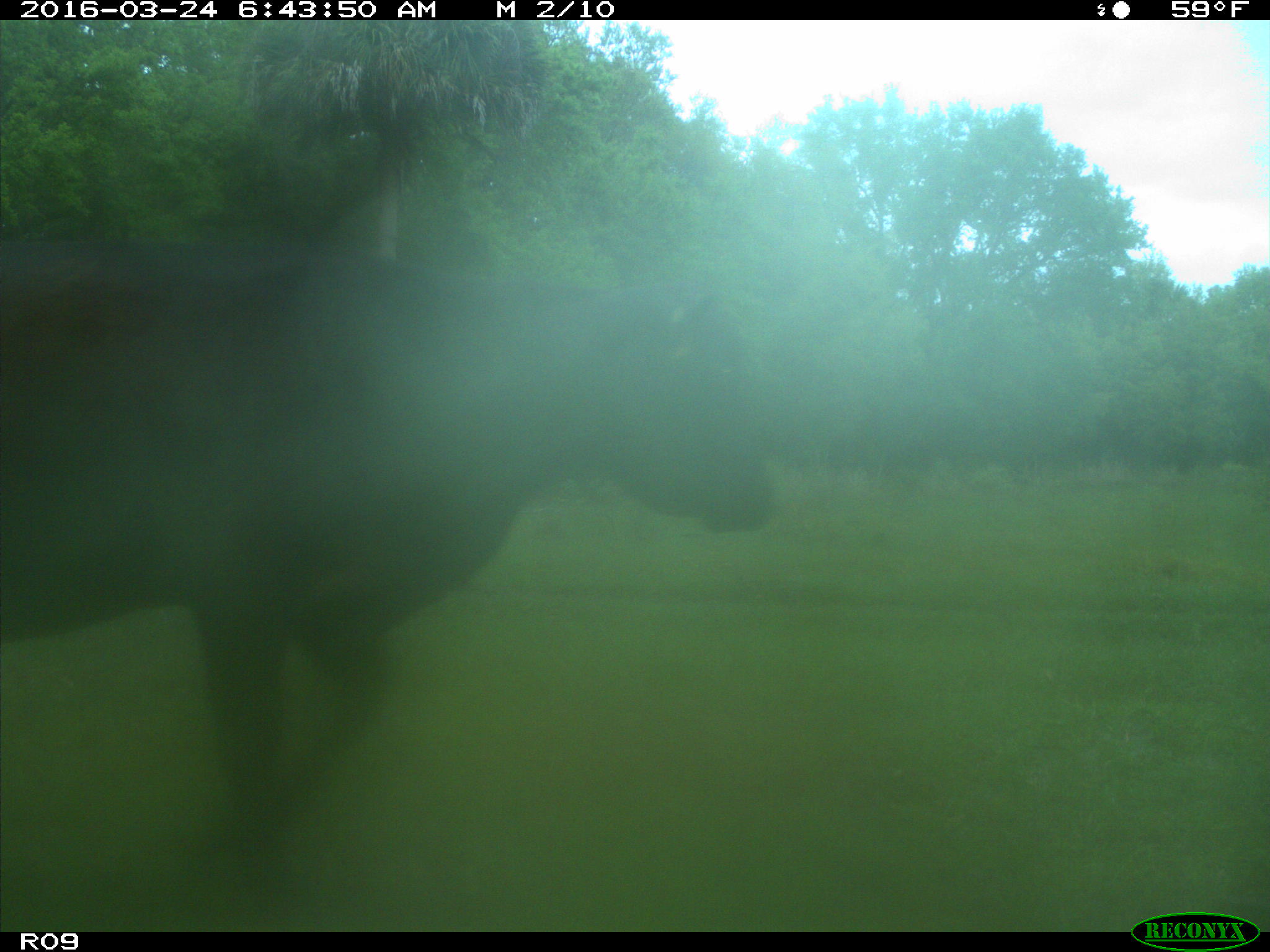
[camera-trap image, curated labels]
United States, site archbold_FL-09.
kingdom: Animalia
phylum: Chordata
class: Mammalia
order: Artiodactyla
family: Bovidae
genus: Bos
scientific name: Bos taurus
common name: domestic cow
Bos taurus (domestic cow).